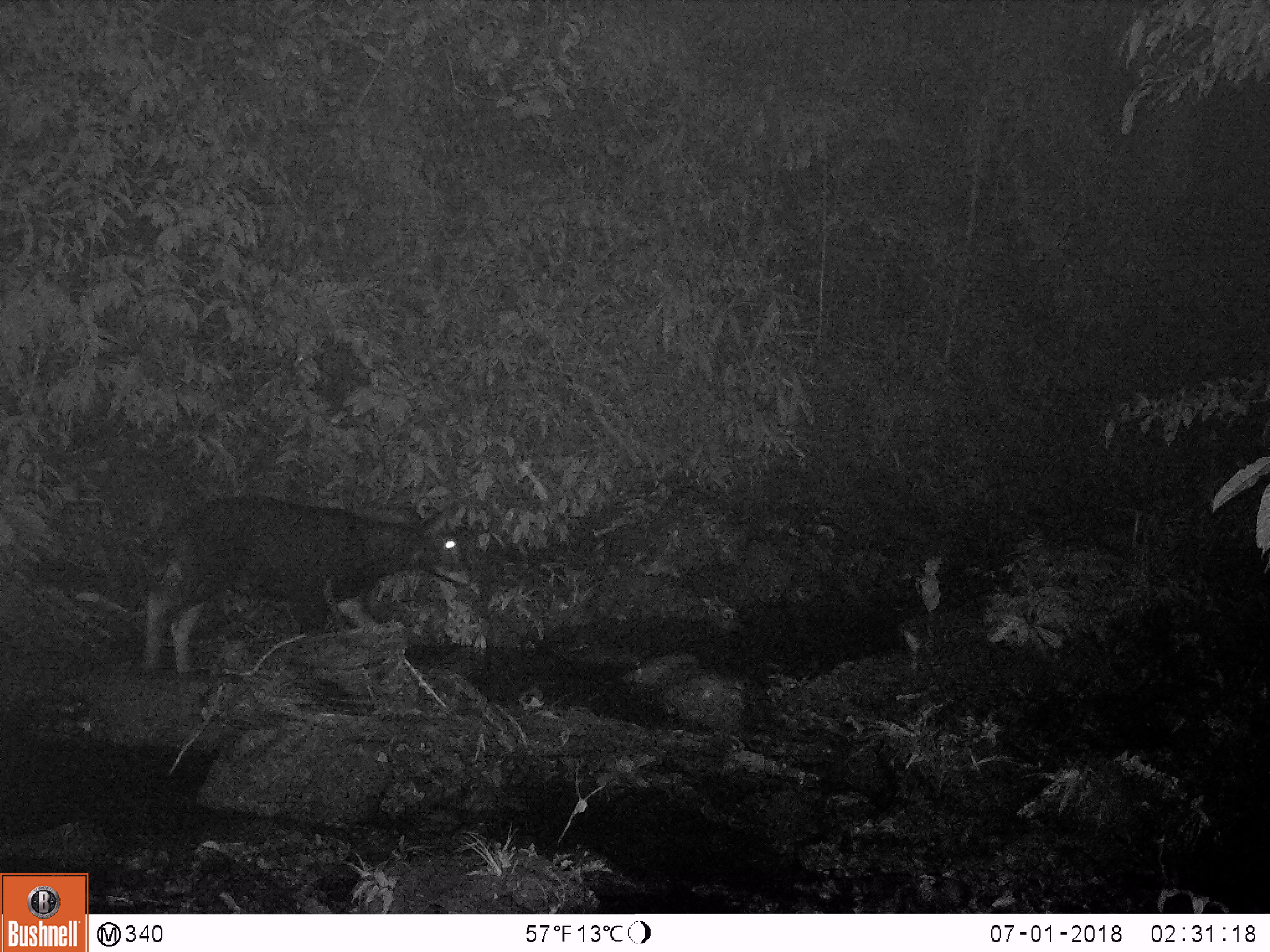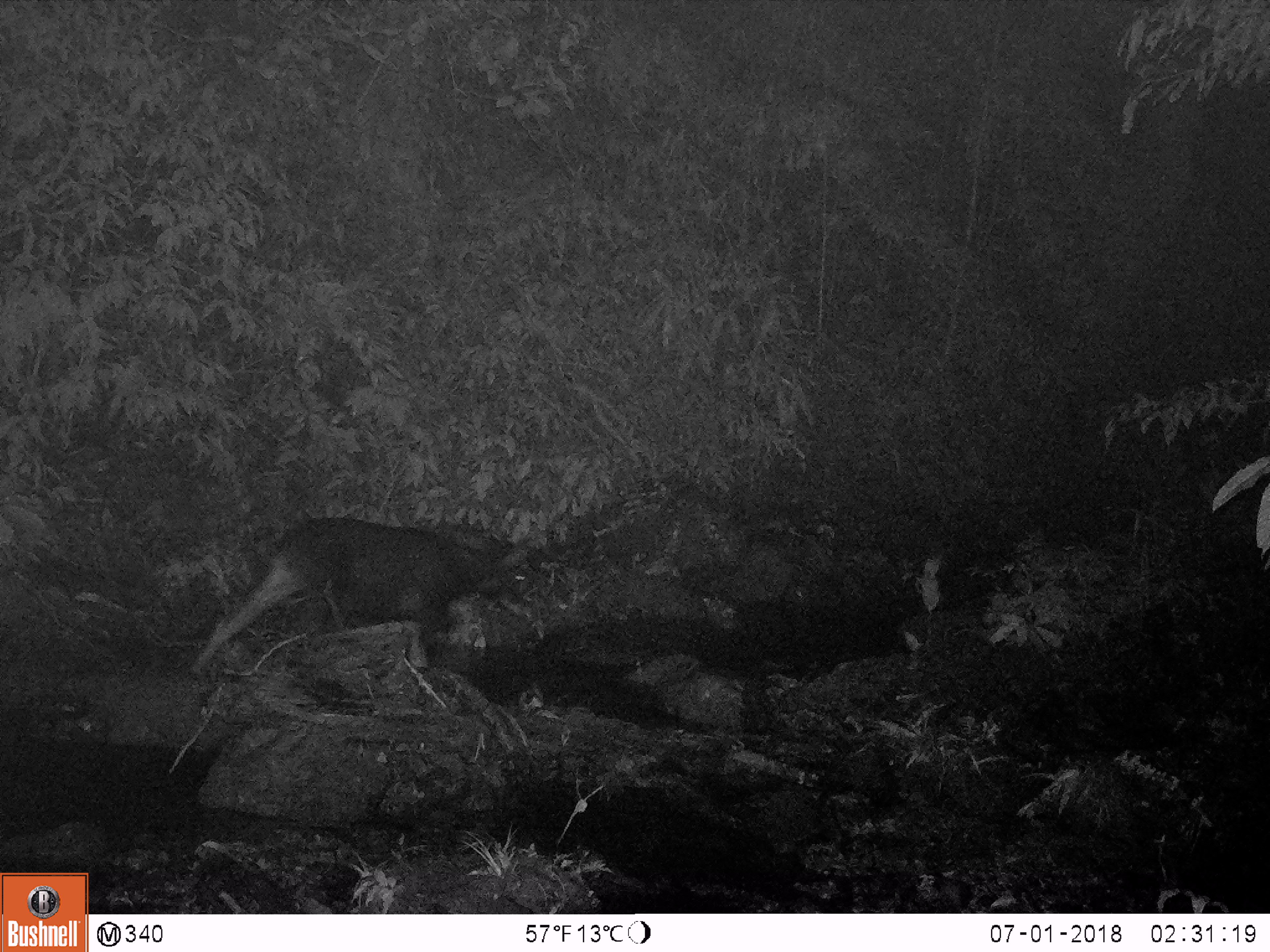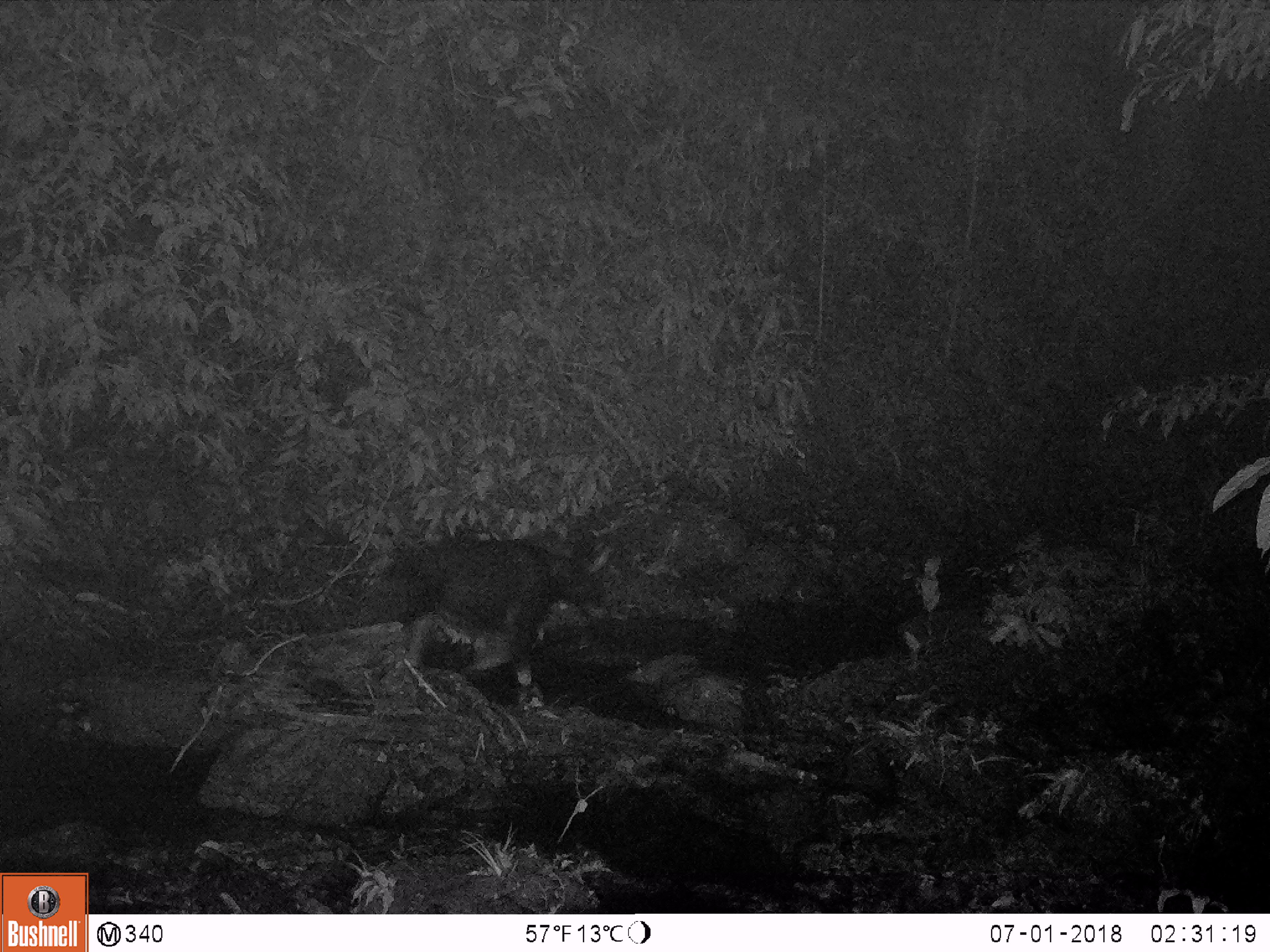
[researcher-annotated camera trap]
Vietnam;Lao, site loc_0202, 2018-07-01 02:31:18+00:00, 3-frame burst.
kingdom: Animalia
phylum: Chordata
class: Mammalia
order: Artiodactyla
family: Bovidae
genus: Capricornis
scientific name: Capricornis sumatraensis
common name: chinese serow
Chinese serow (Capricornis sumatraensis). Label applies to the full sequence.